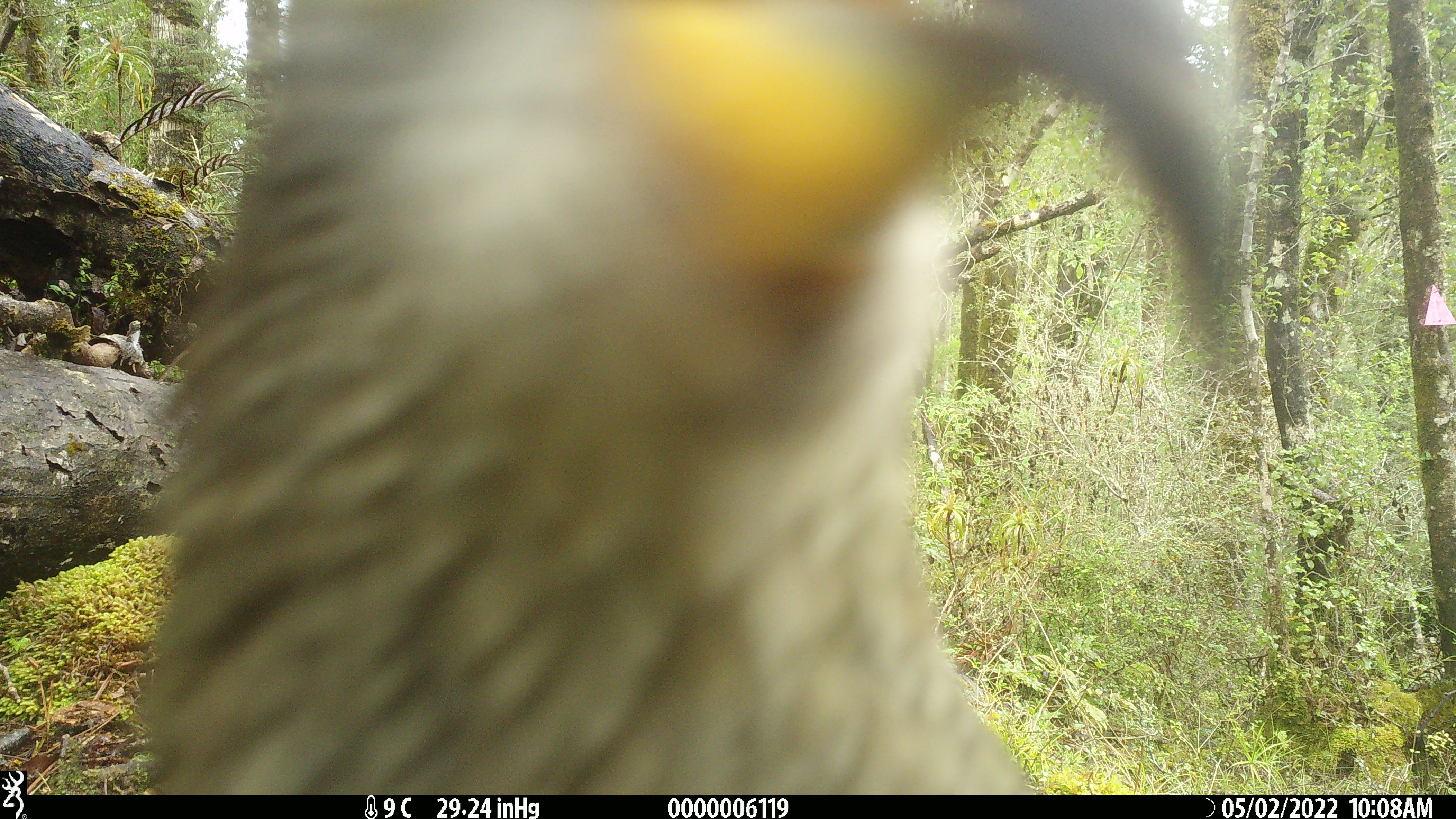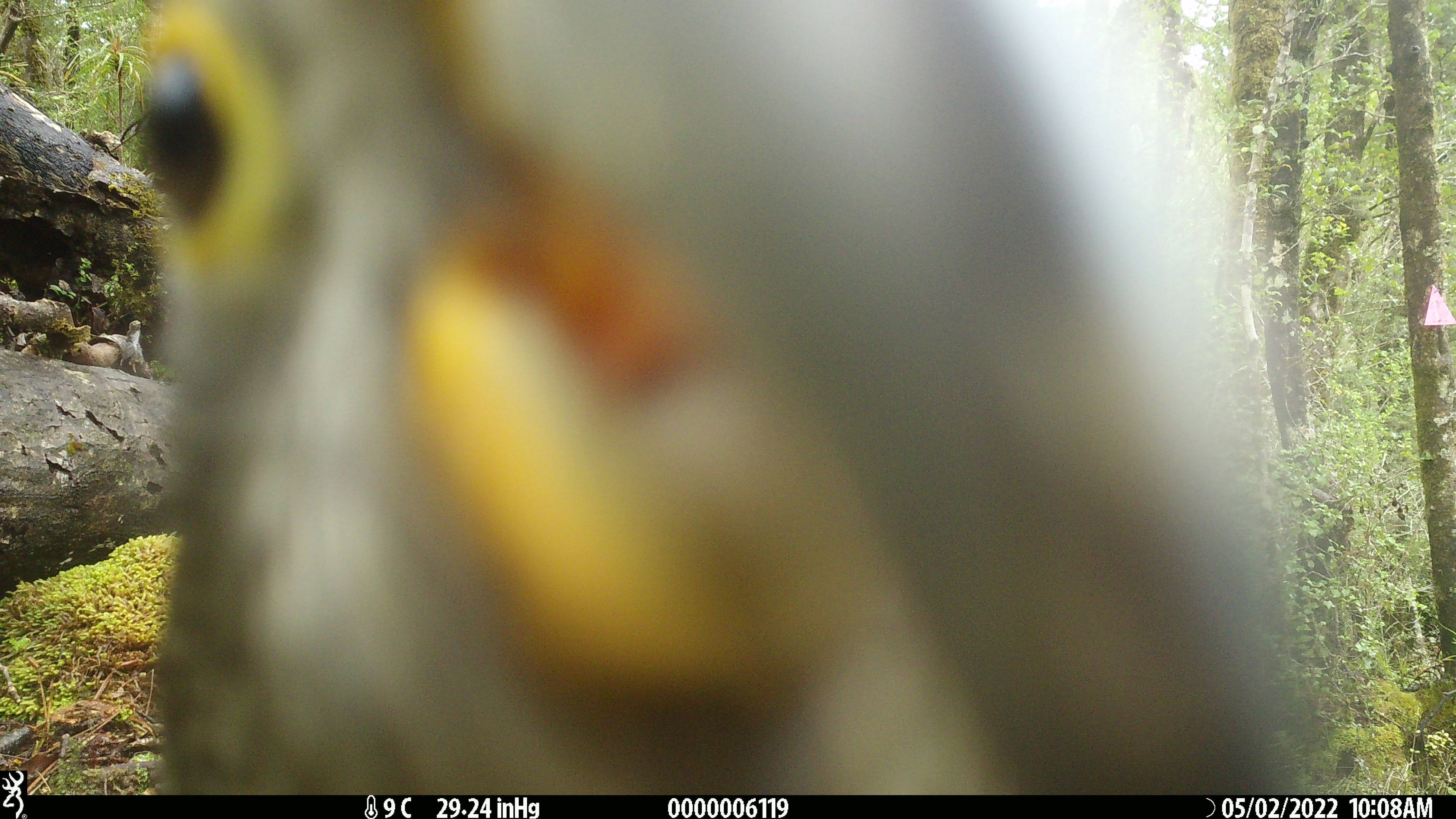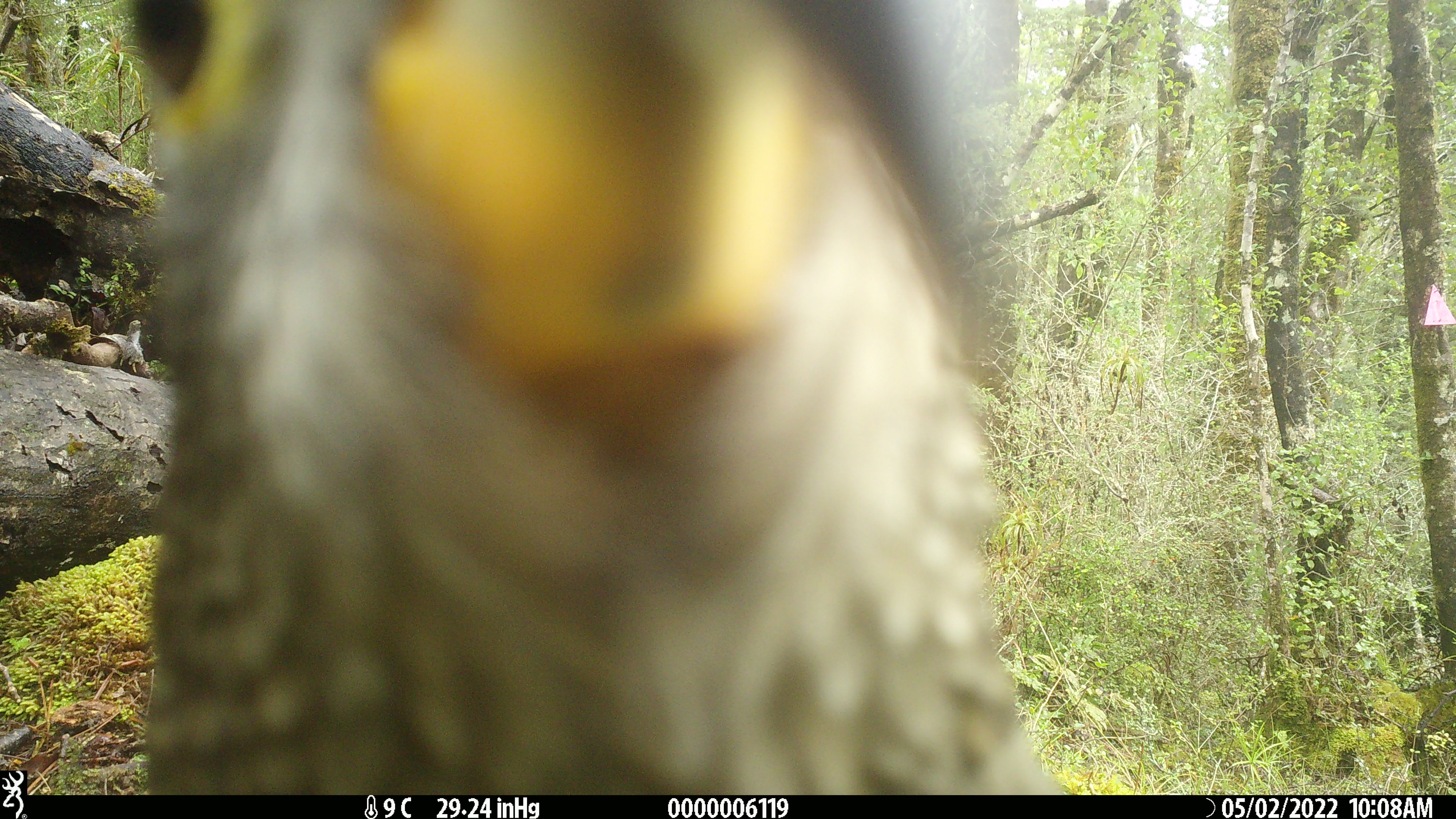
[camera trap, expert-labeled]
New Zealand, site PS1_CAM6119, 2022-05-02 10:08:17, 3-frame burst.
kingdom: Animalia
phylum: Chordata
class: Aves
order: Psittaciformes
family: Strigopidae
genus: Nestor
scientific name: Nestor notabilis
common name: kea